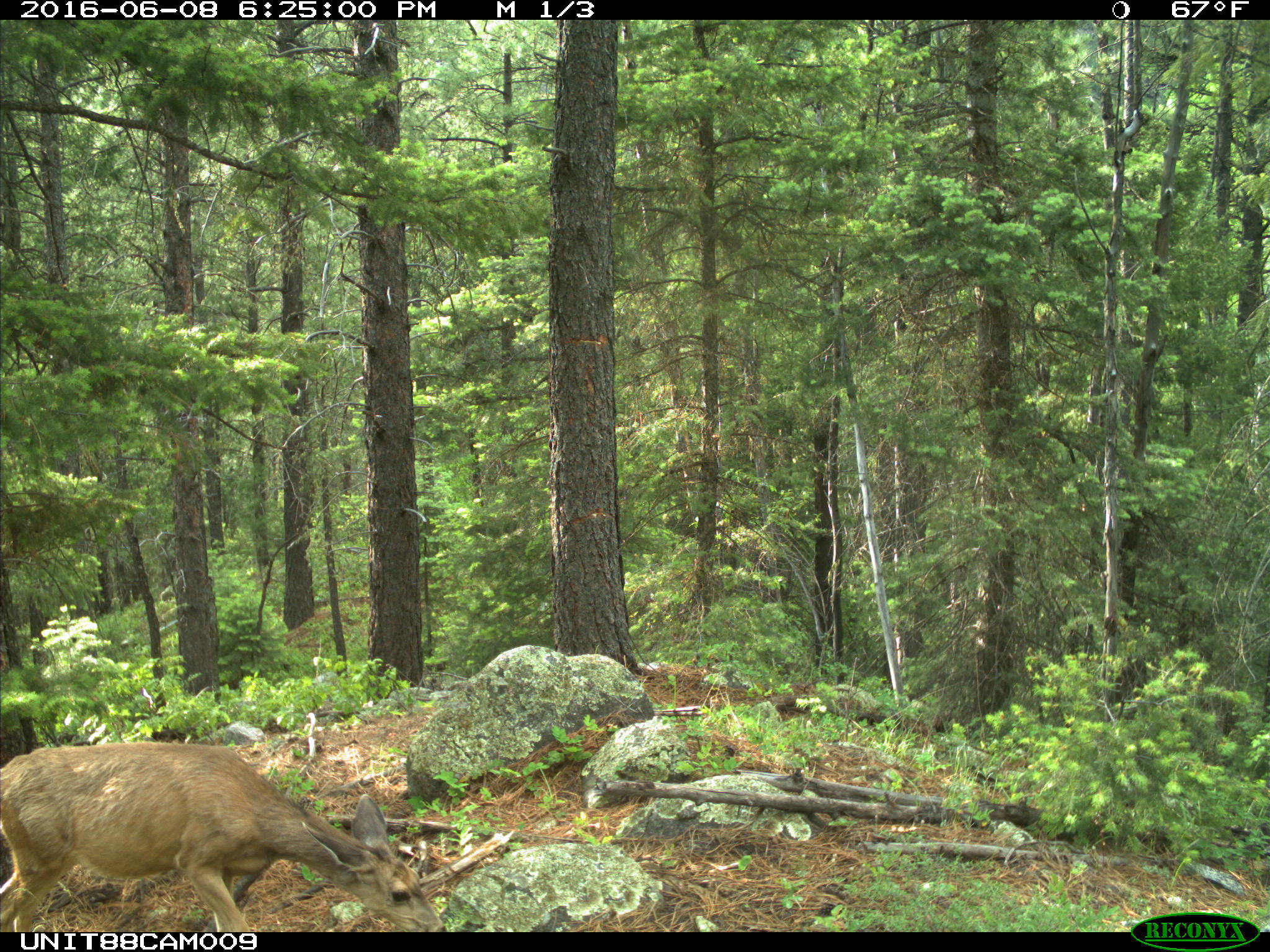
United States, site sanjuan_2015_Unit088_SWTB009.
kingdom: Animalia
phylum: Chordata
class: Mammalia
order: Artiodactyla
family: Cervidae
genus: Odocoileus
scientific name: Odocoileus hemionus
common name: mule deer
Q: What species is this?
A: Odocoileus hemionus (mule deer).